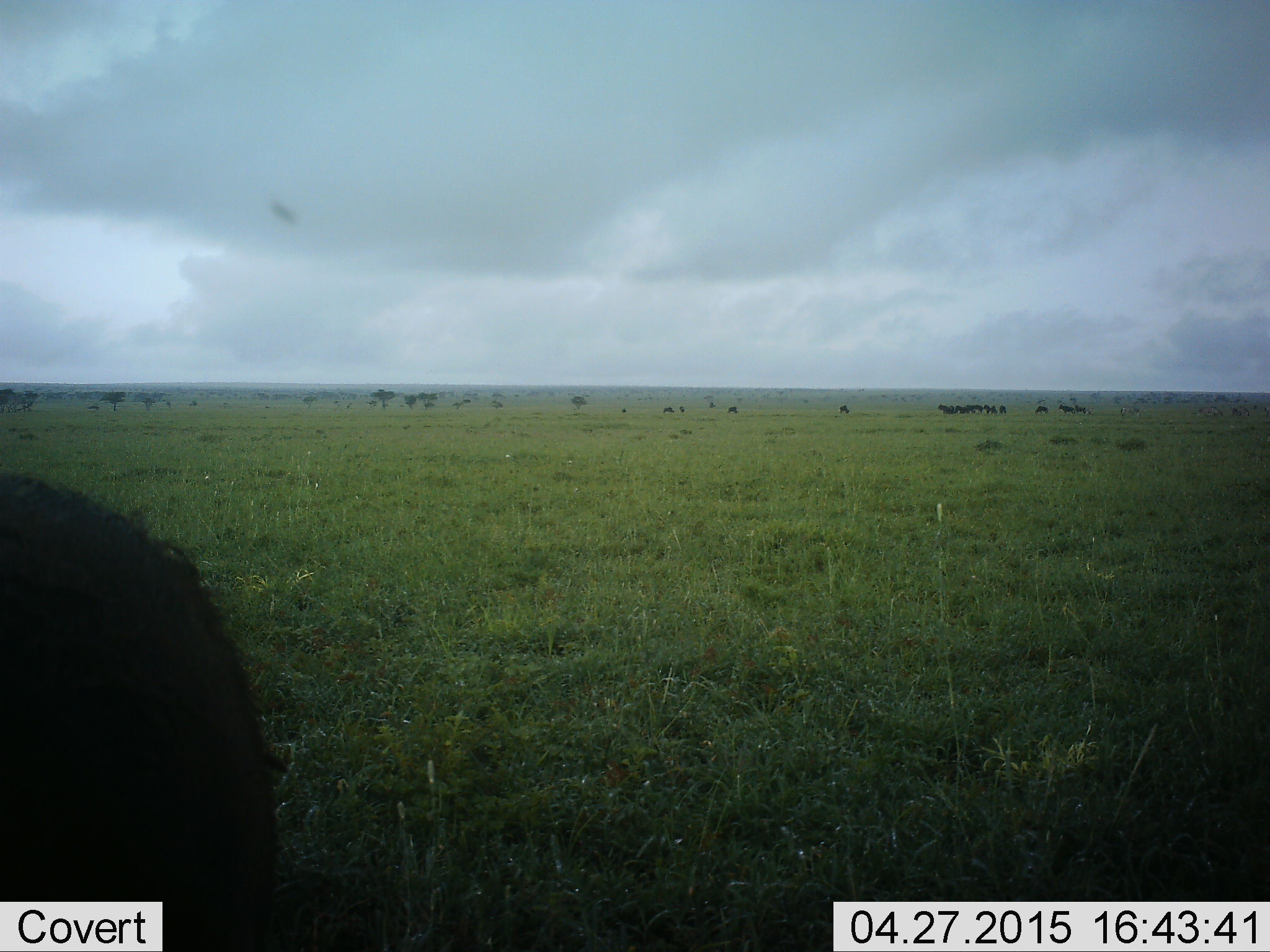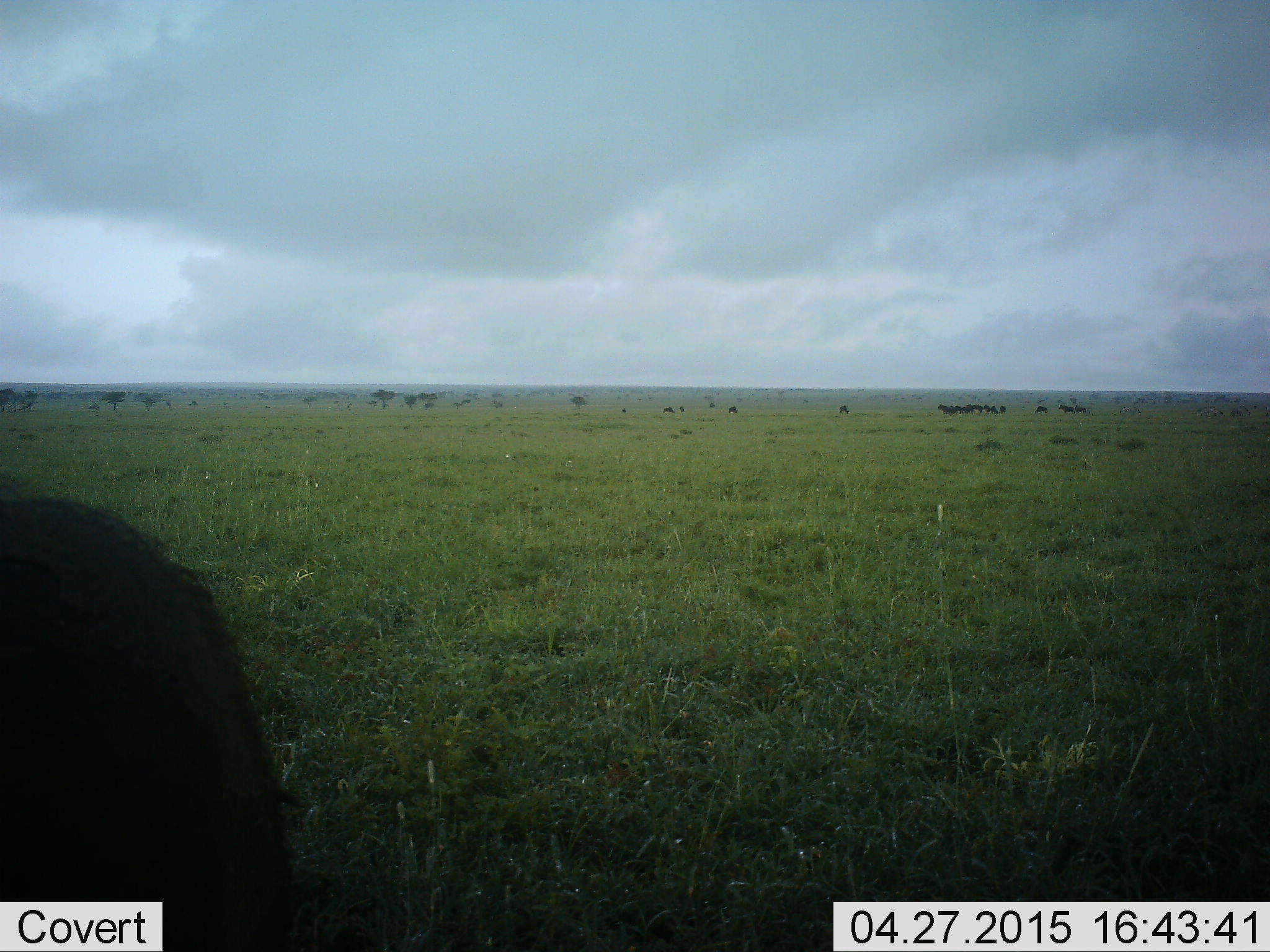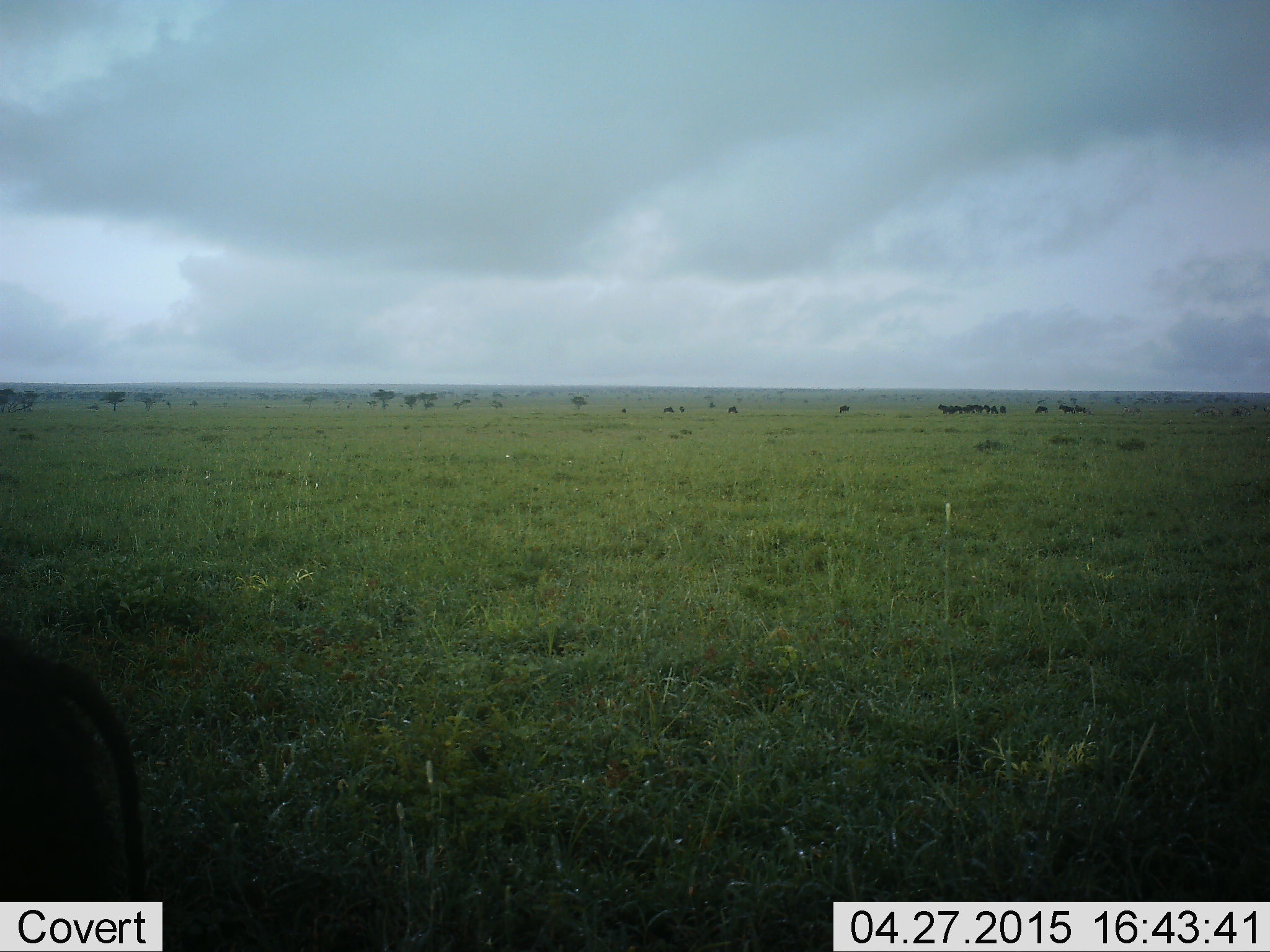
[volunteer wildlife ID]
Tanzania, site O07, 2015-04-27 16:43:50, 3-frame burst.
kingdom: Animalia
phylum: Chordata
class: Mammalia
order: Artiodactyla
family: Bovidae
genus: Connochaetes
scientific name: Connochaetes taurinus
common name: blue wildebeest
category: wildebeest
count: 11-50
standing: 70%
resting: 10%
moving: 30%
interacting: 0%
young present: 0%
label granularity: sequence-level